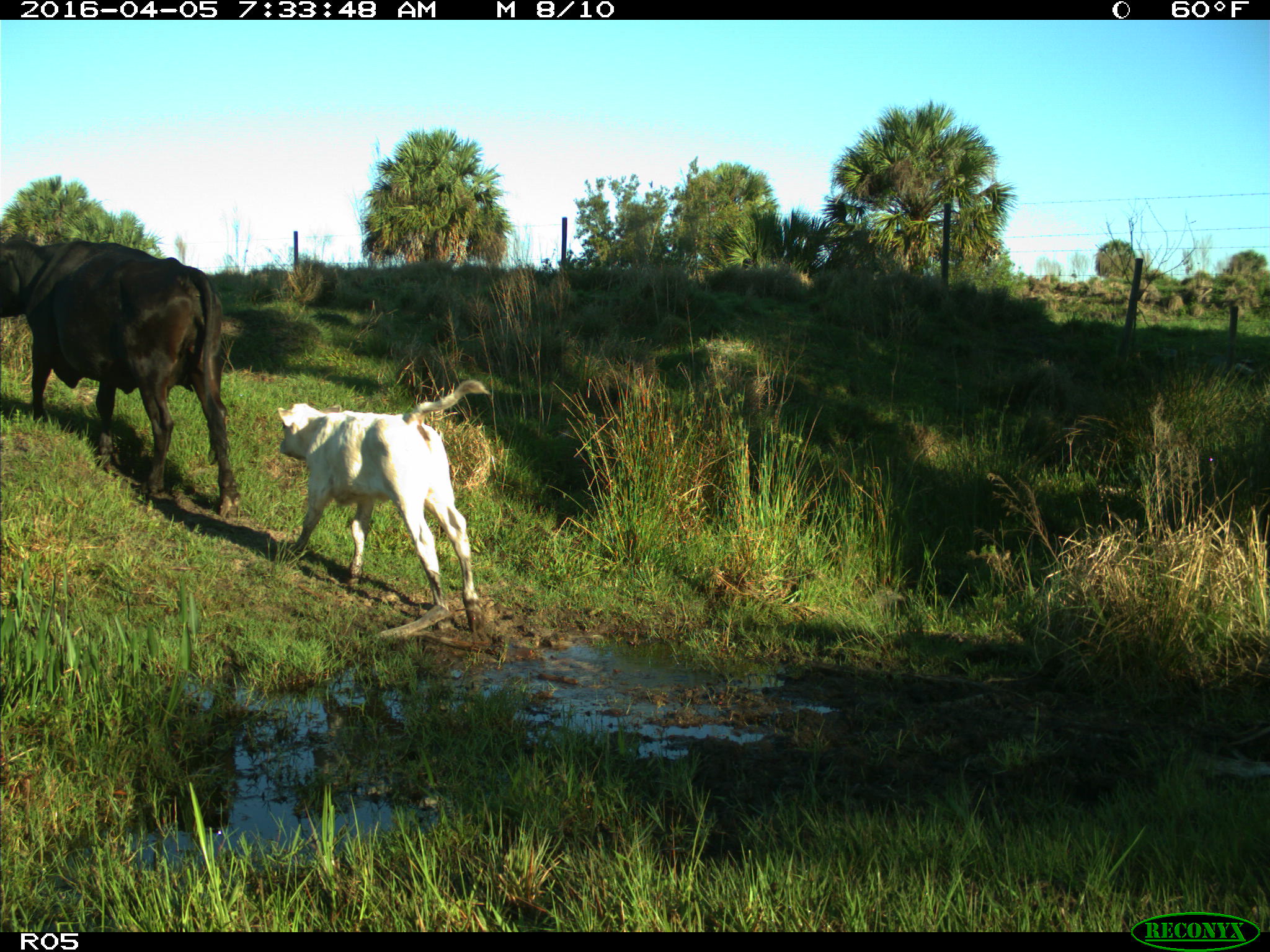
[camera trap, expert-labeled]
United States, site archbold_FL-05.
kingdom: Animalia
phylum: Chordata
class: Mammalia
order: Artiodactyla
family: Bovidae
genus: Bos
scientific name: Bos taurus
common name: domestic cow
Bos taurus (domestic cow).